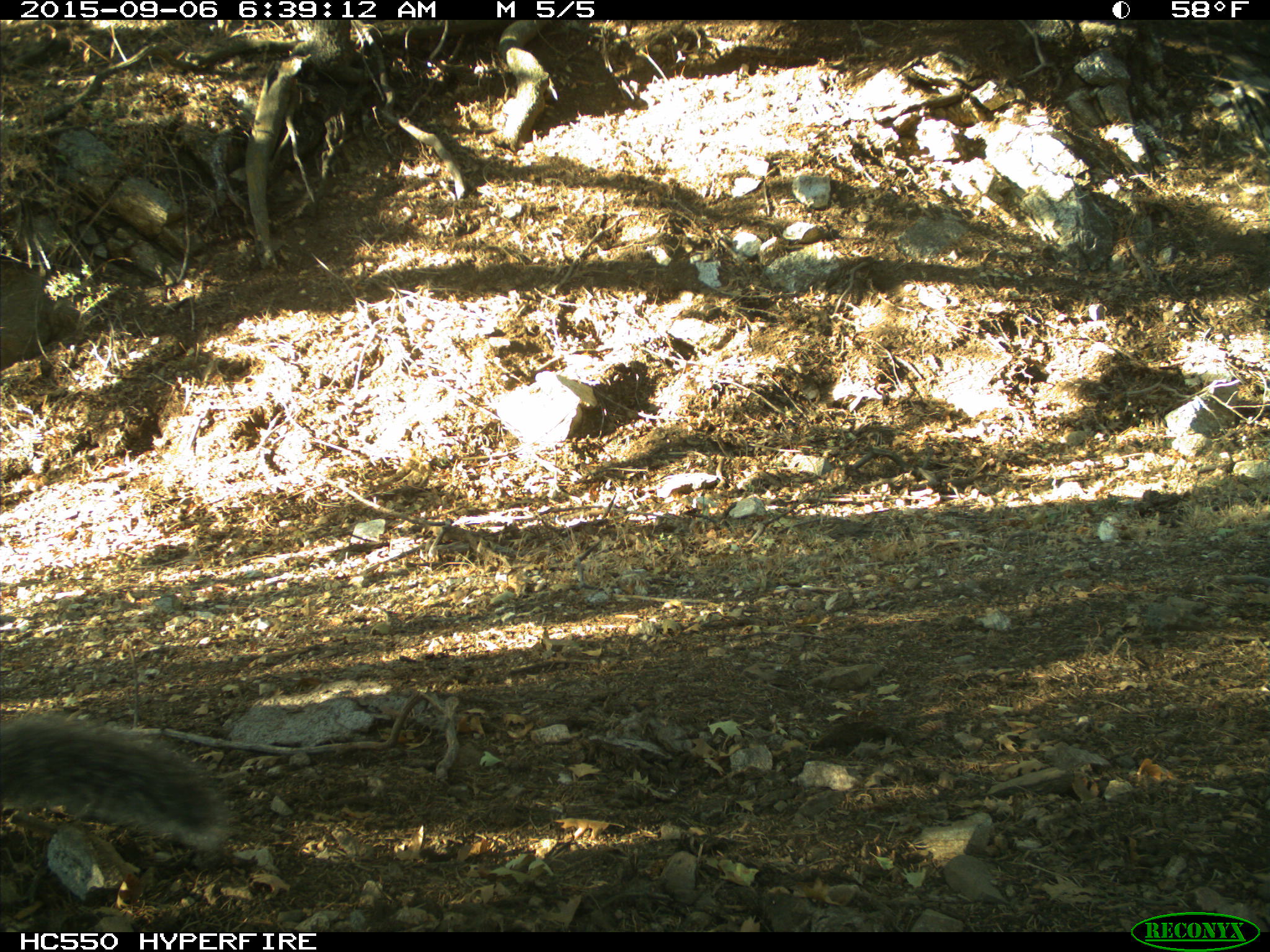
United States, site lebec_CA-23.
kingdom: Animalia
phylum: Chordata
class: Mammalia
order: Rodentia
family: Sciuridae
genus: Sciurus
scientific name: Sciurus carolinensis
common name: eastern gray squirrel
Sciurus carolinensis (eastern gray squirrel).